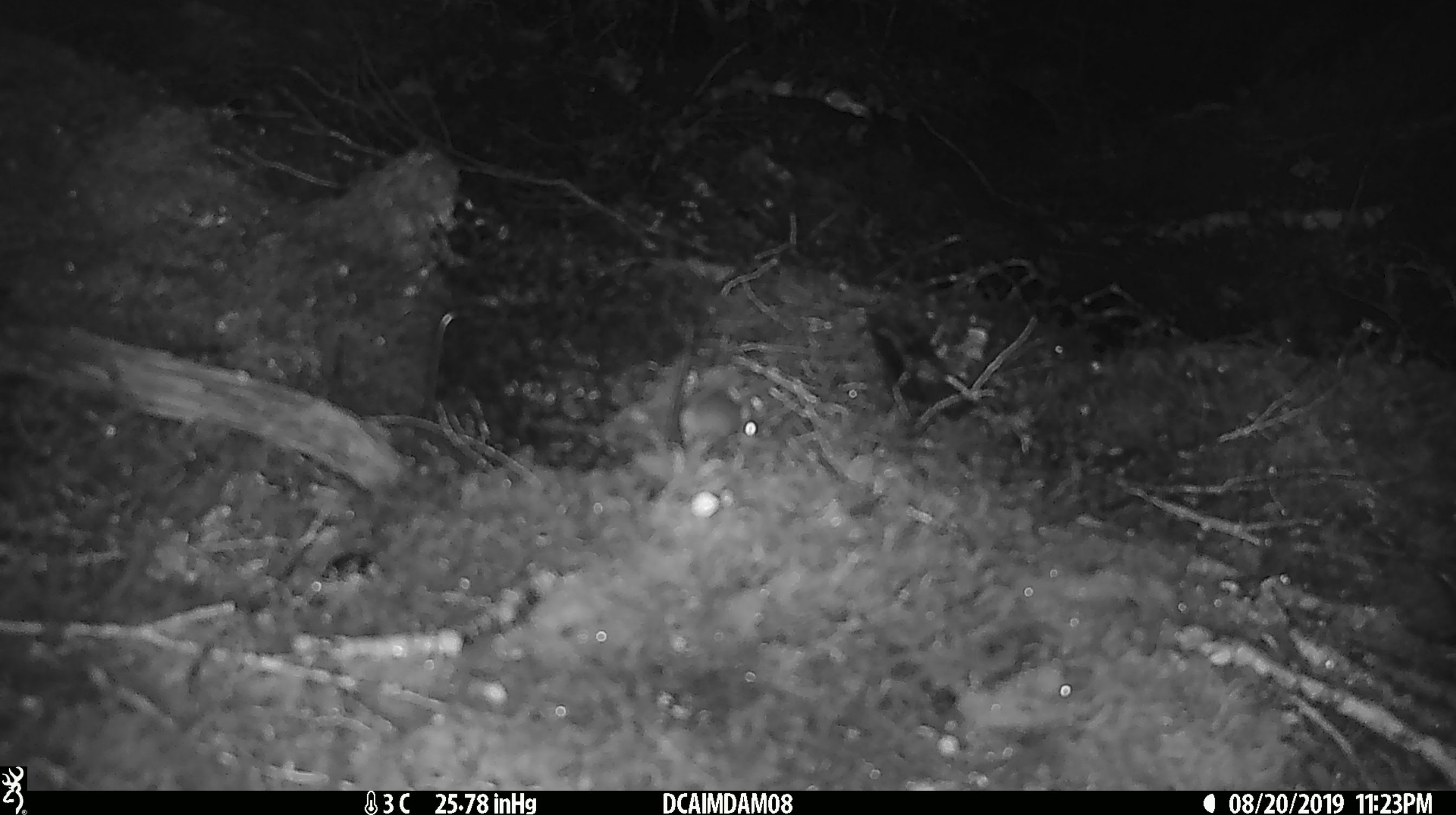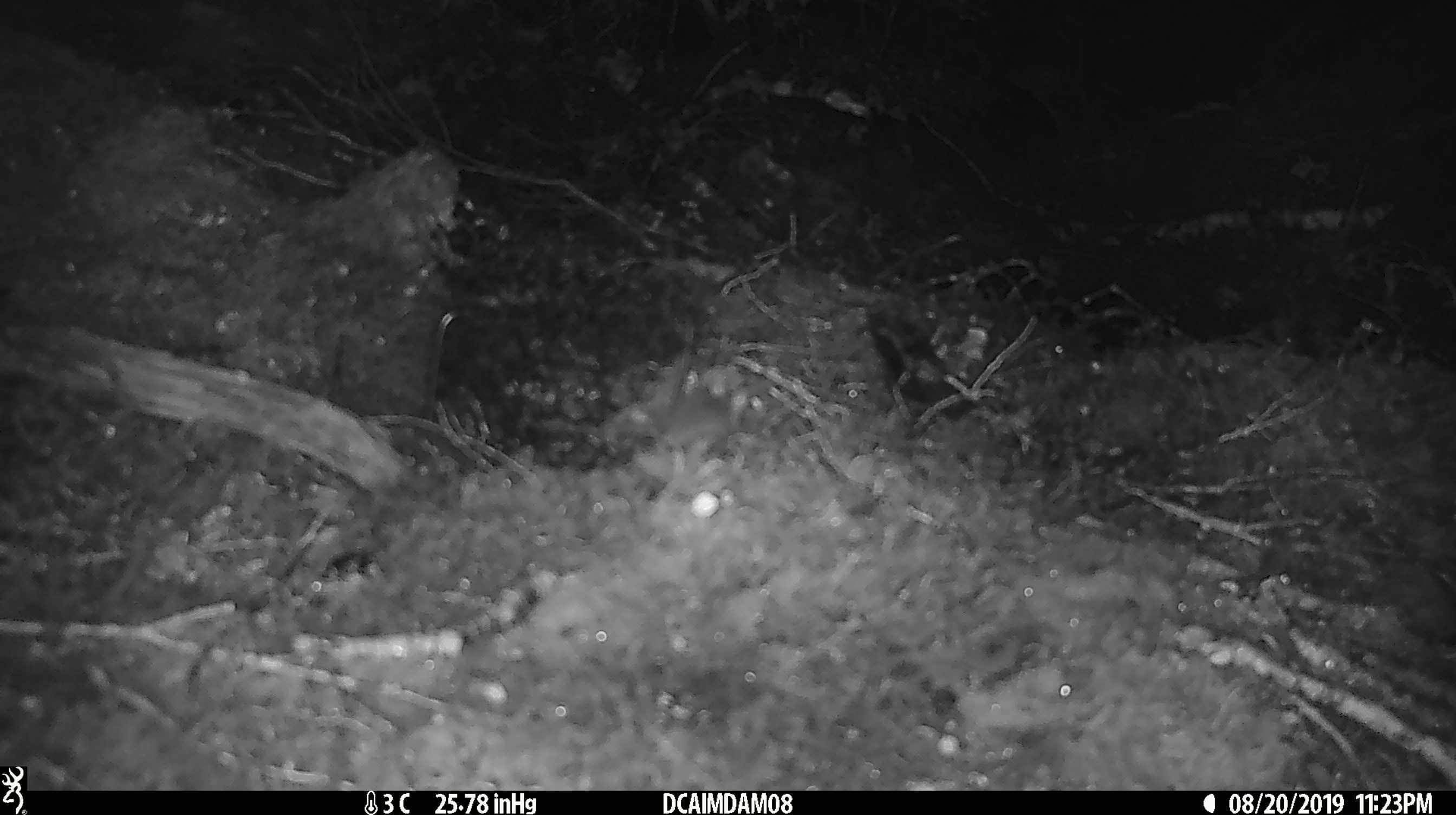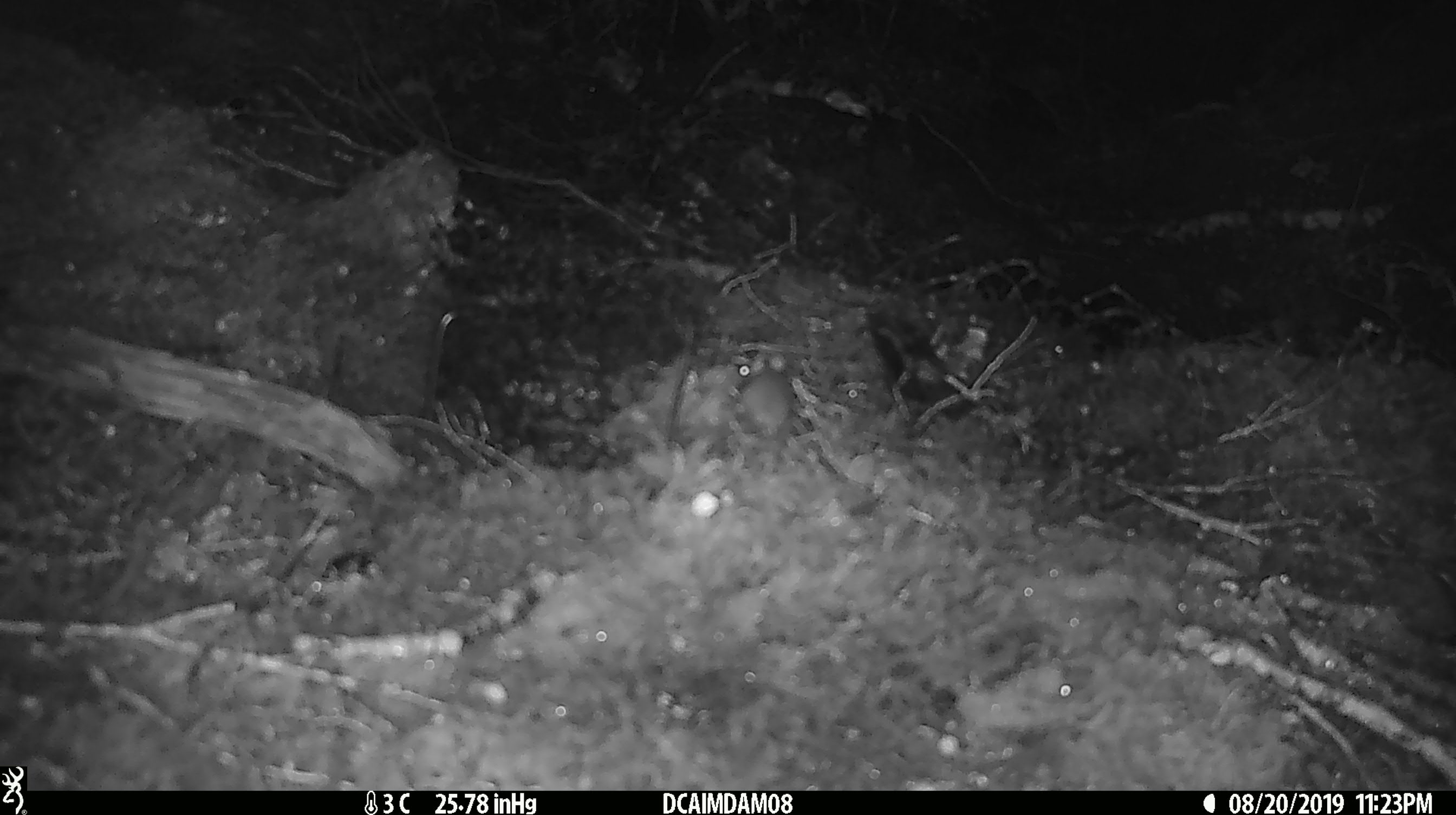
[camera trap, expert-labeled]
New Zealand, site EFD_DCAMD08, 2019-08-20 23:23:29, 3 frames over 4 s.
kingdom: Animalia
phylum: Chordata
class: Mammalia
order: Rodentia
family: Muridae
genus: Mus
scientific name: Mus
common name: mouse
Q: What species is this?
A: Mouse (Mus).